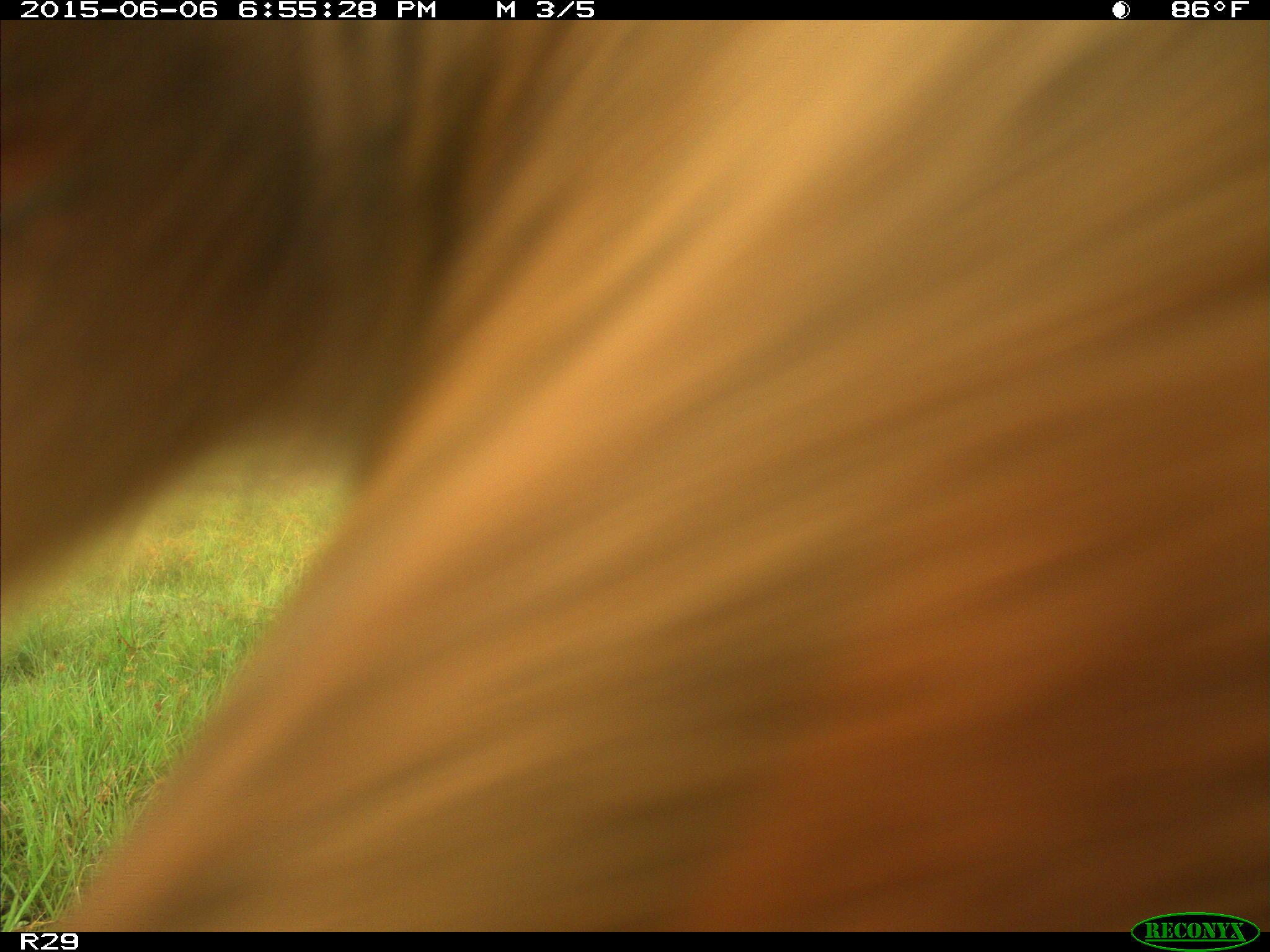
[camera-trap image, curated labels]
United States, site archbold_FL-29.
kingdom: Animalia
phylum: Chordata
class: Mammalia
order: Artiodactyla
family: Bovidae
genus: Bos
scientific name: Bos taurus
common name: domestic cow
Bos taurus (domestic cow).